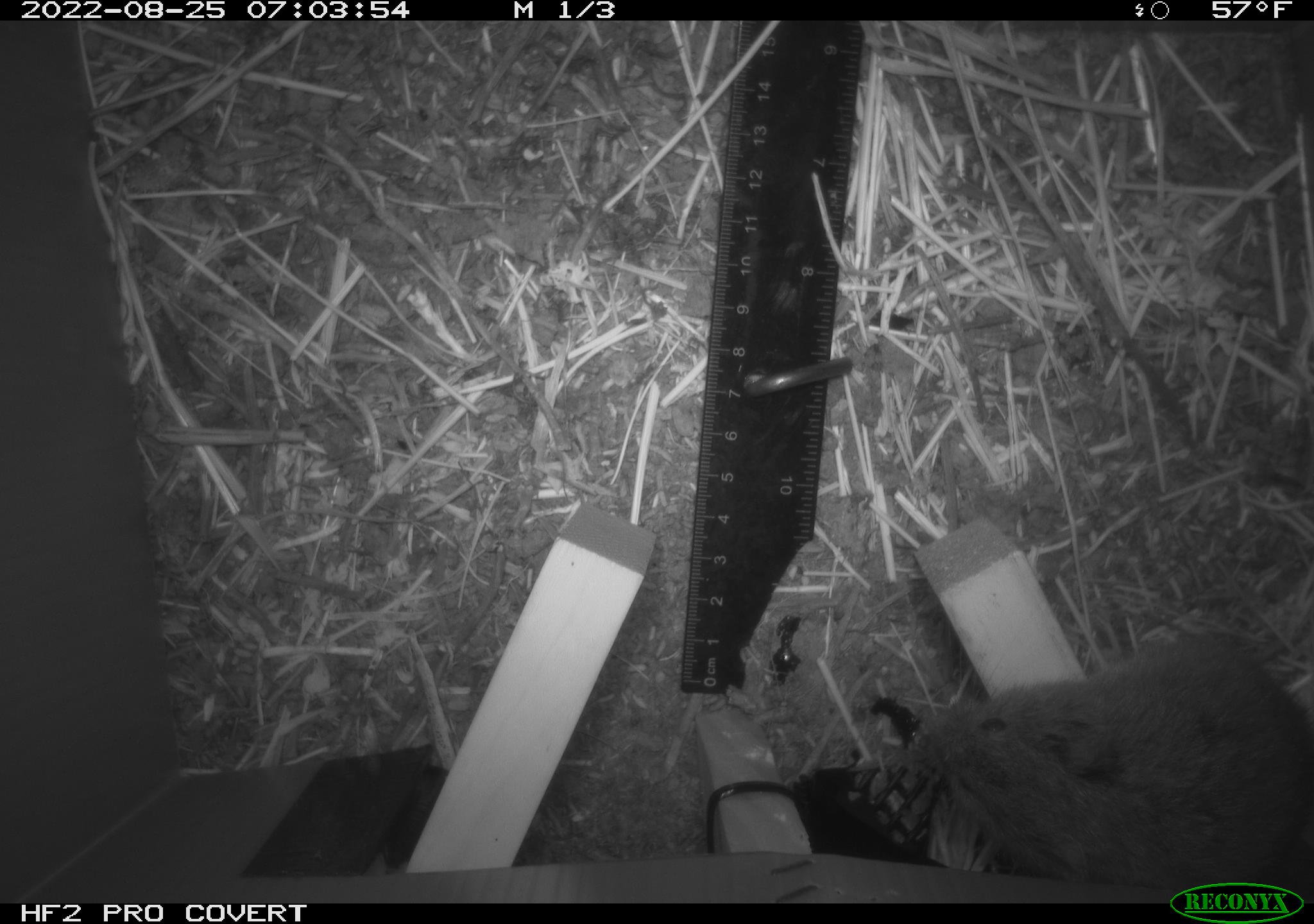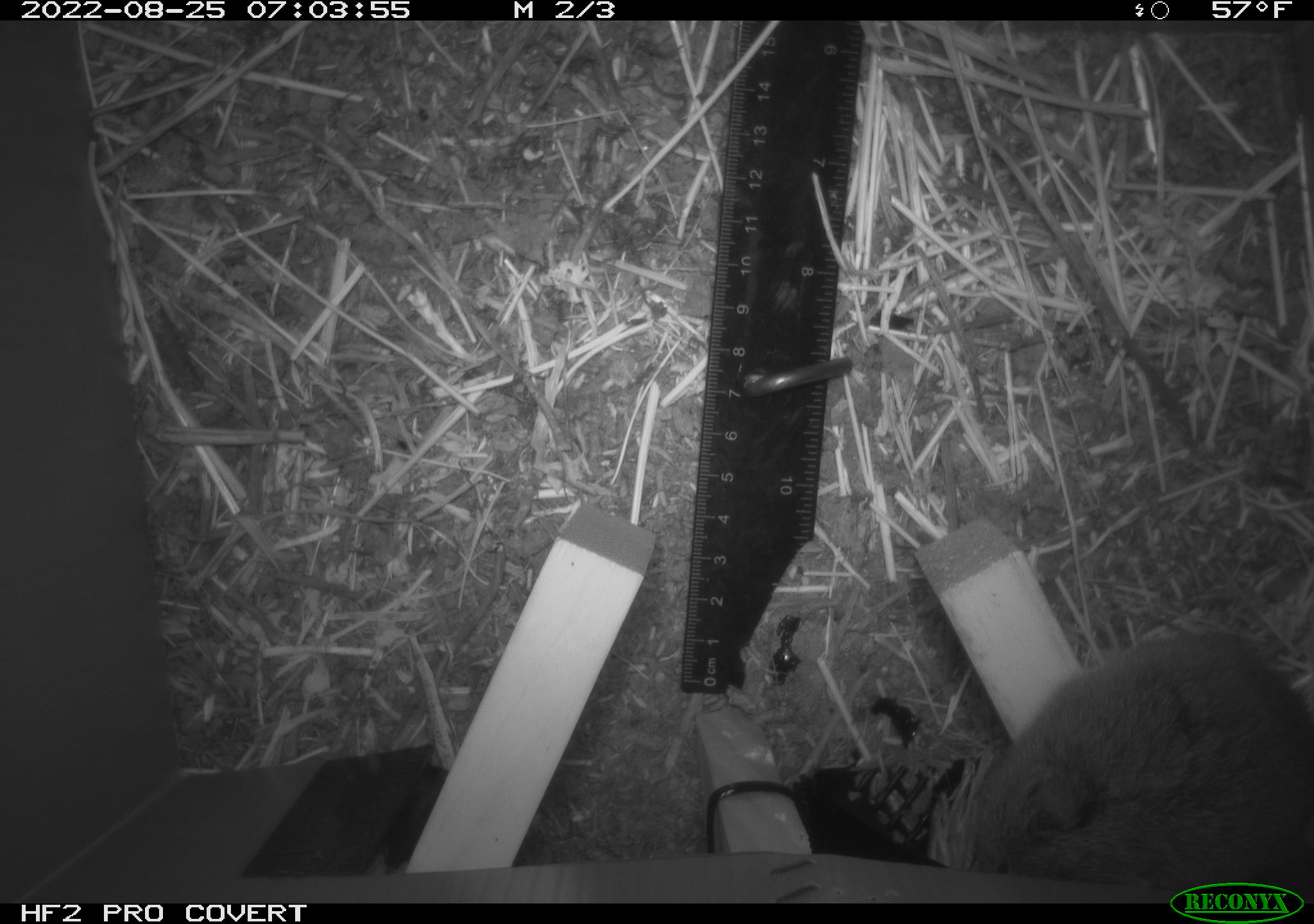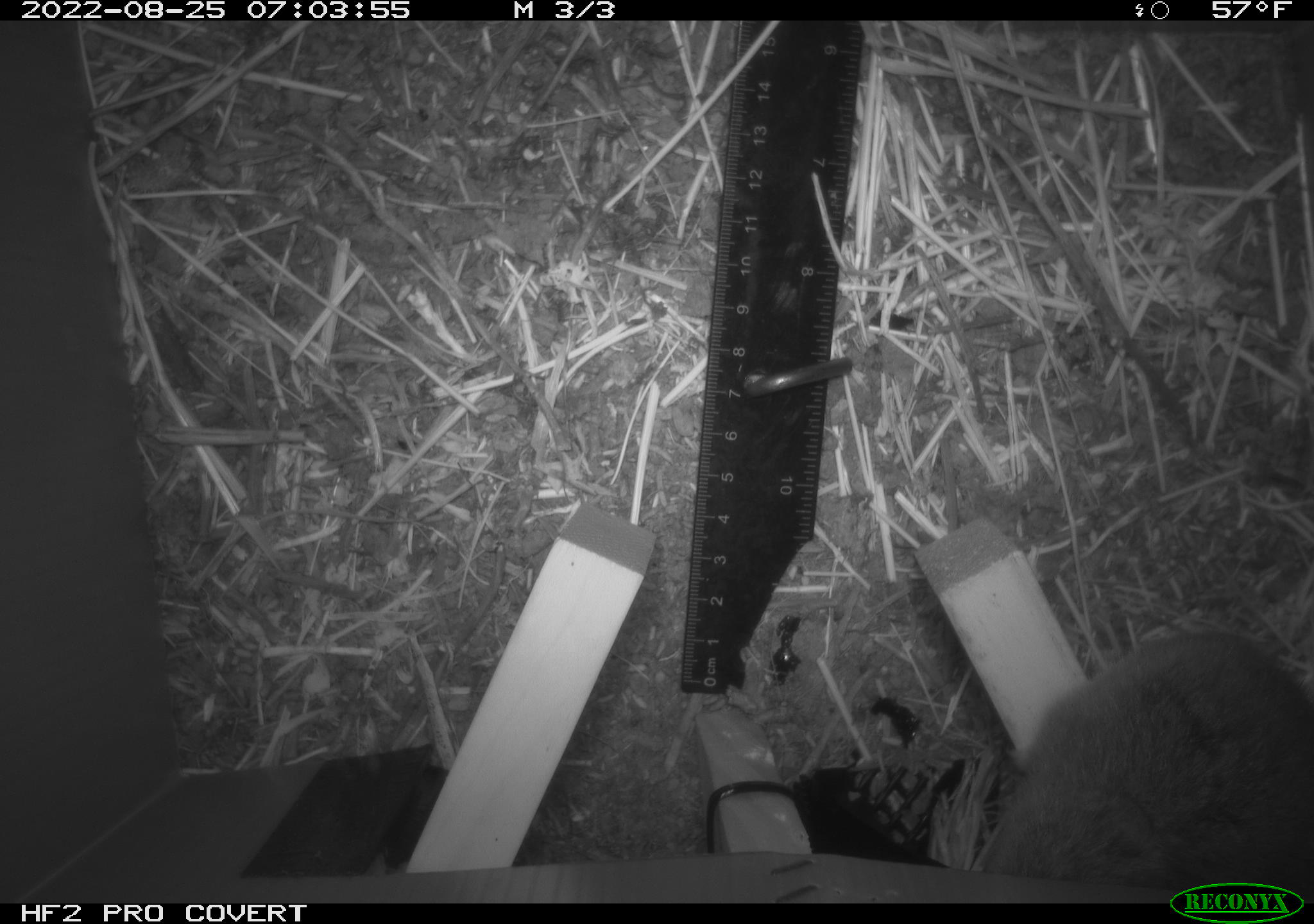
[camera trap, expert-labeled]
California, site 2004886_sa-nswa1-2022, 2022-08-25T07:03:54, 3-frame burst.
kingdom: Animalia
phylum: Chordata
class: Mammalia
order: Rodentia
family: Cricetidae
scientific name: Cricetidae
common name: hamsters, voles, lemmings, and allies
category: cricetidae family